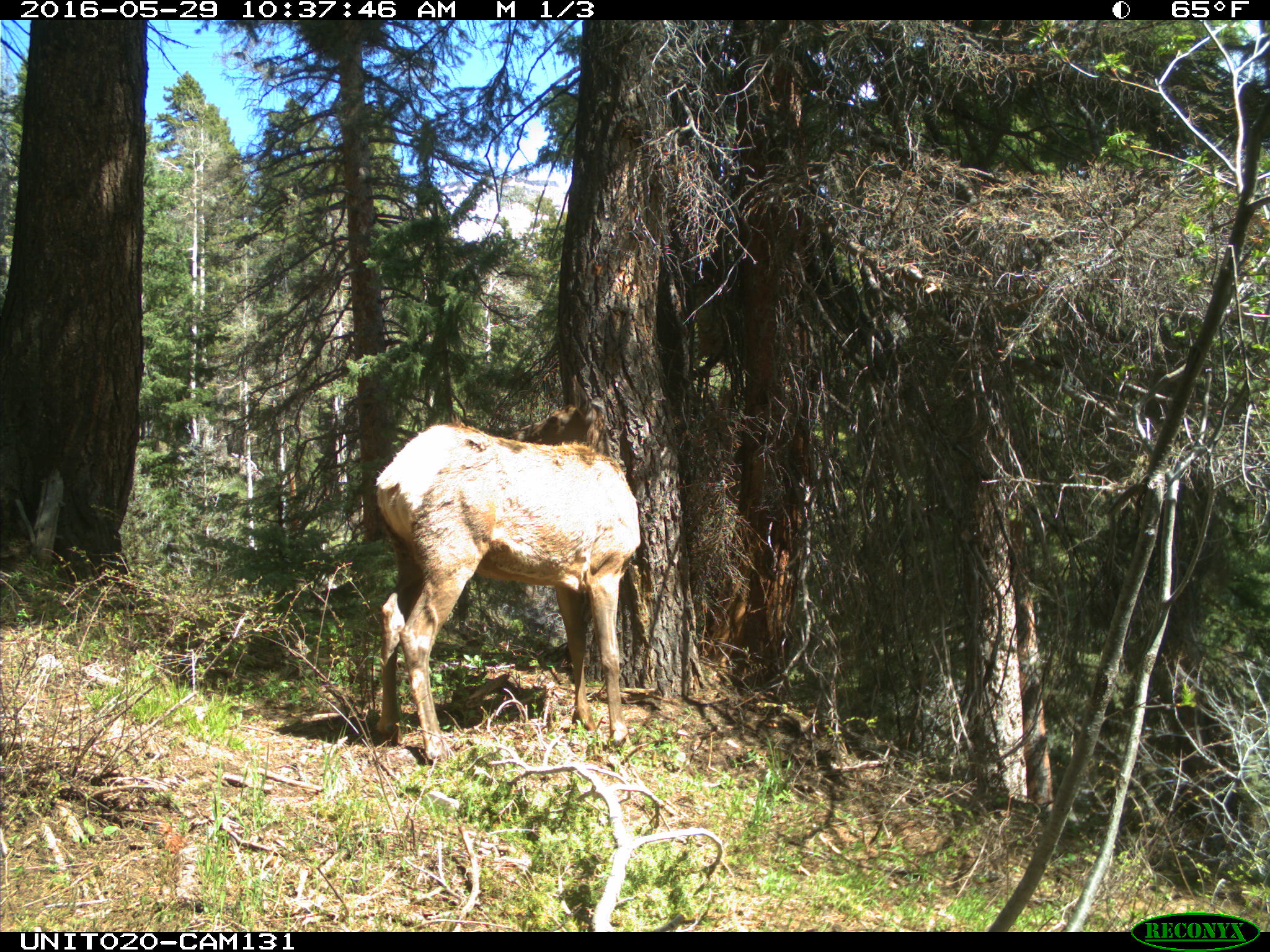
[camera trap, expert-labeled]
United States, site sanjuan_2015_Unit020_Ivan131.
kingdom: Animalia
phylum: Chordata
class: Mammalia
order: Artiodactyla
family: Cervidae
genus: Cervus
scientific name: Cervus elaphus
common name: red deer